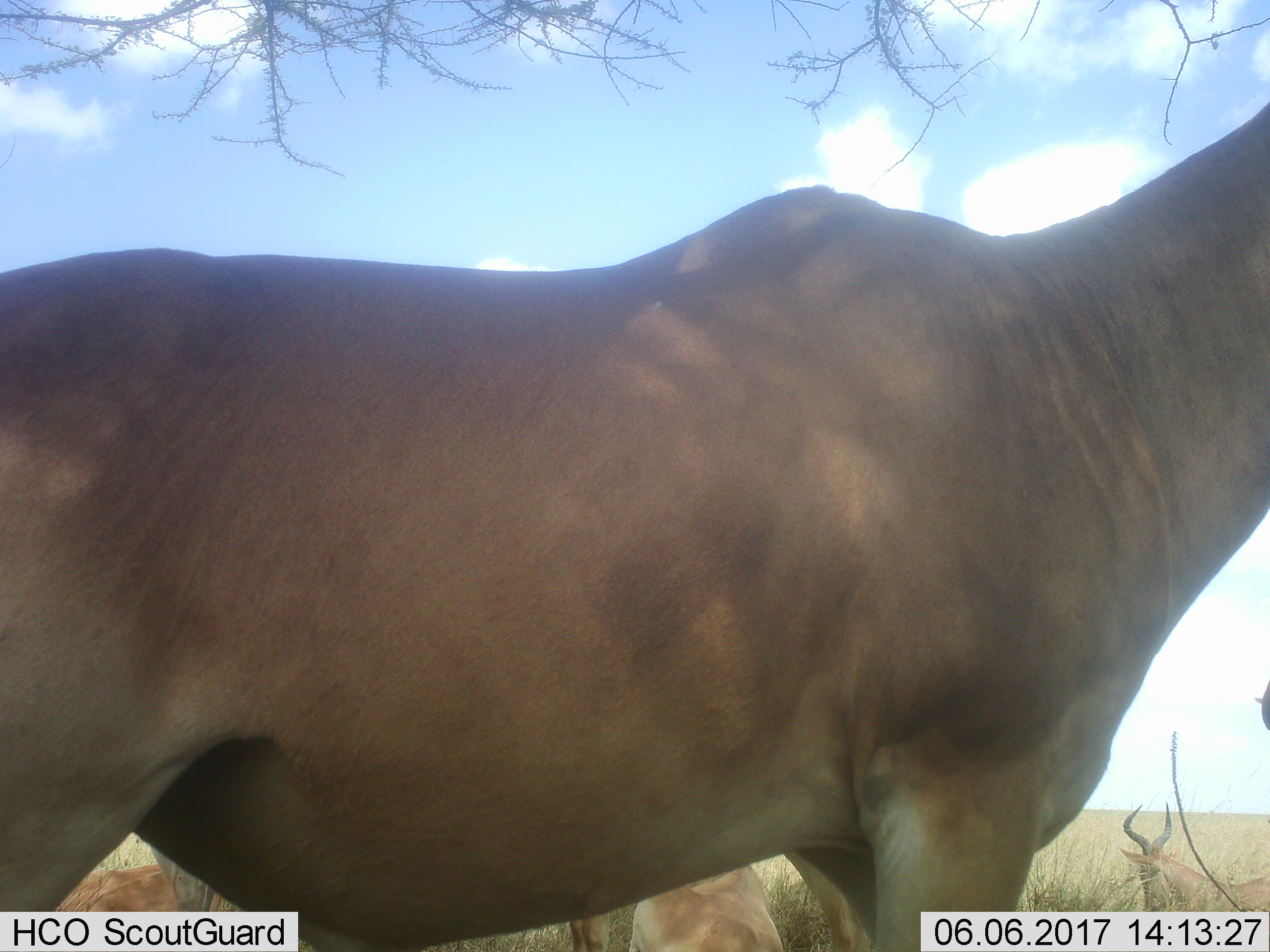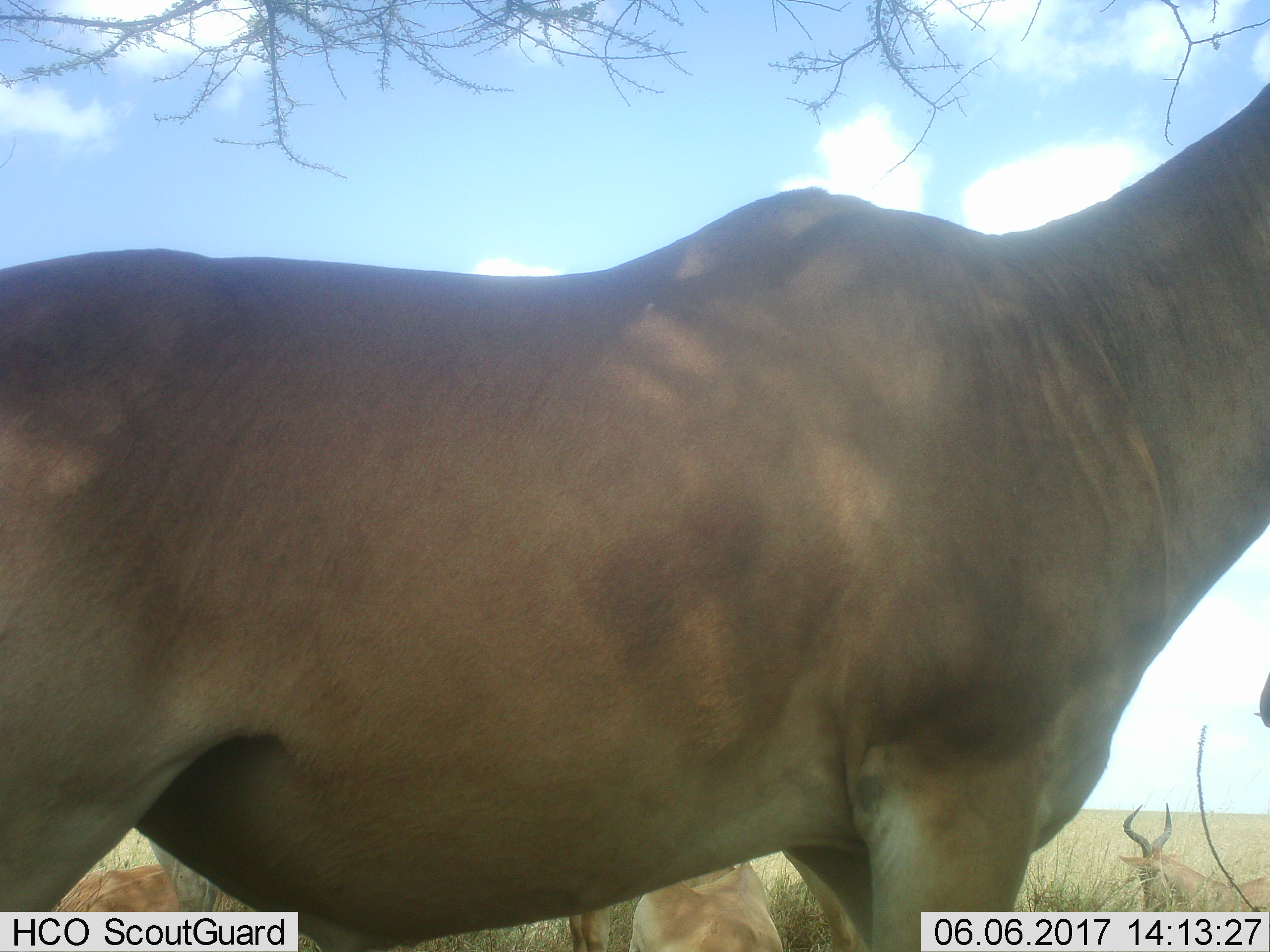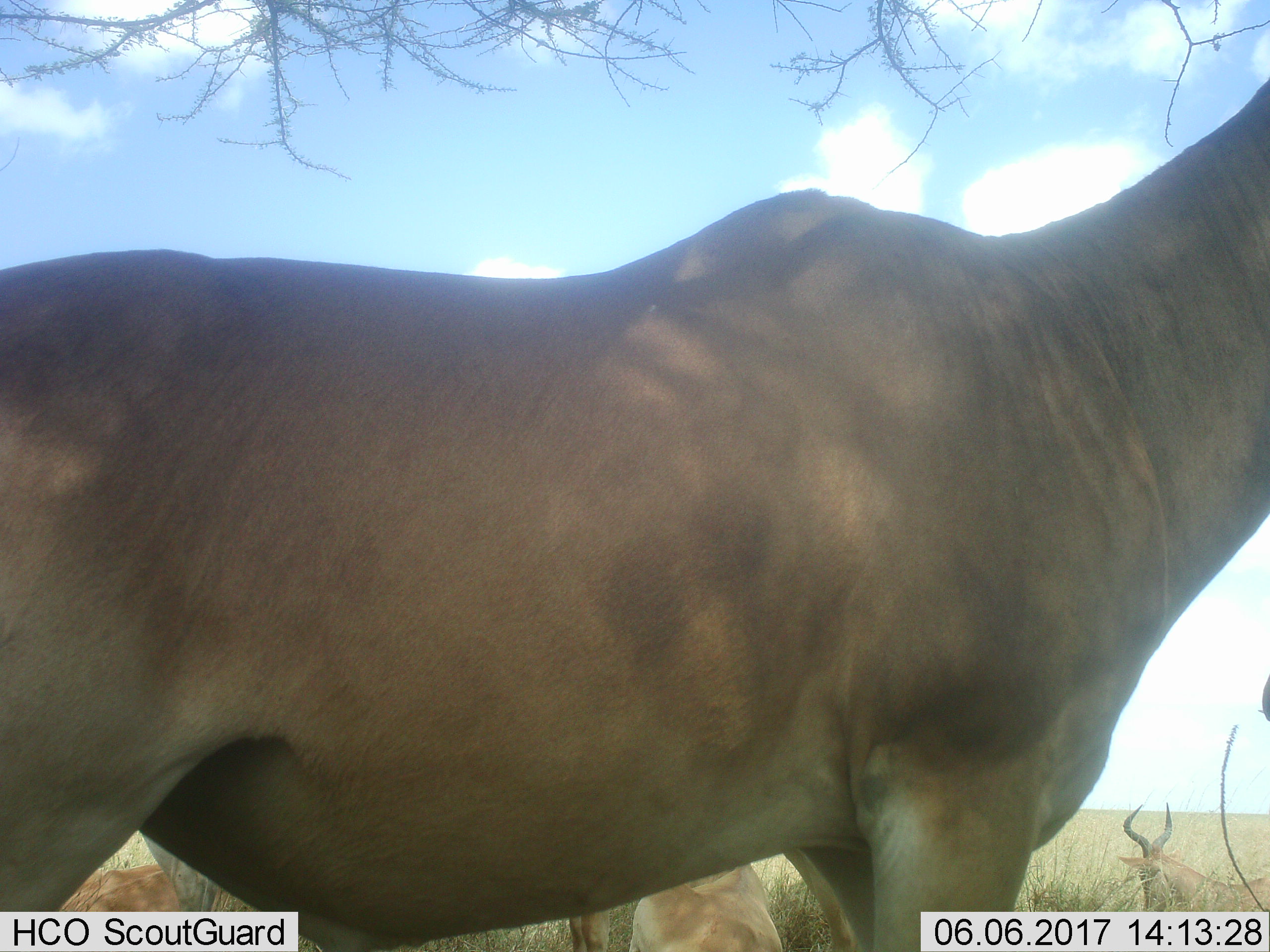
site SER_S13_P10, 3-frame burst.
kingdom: Animalia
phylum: Chordata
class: Mammalia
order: Artiodactyla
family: Bovidae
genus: Alcelaphus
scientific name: Alcelaphus buselaphus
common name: hartebeest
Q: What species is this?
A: Hartebeest (Alcelaphus buselaphus).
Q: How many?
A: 5.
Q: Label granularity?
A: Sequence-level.